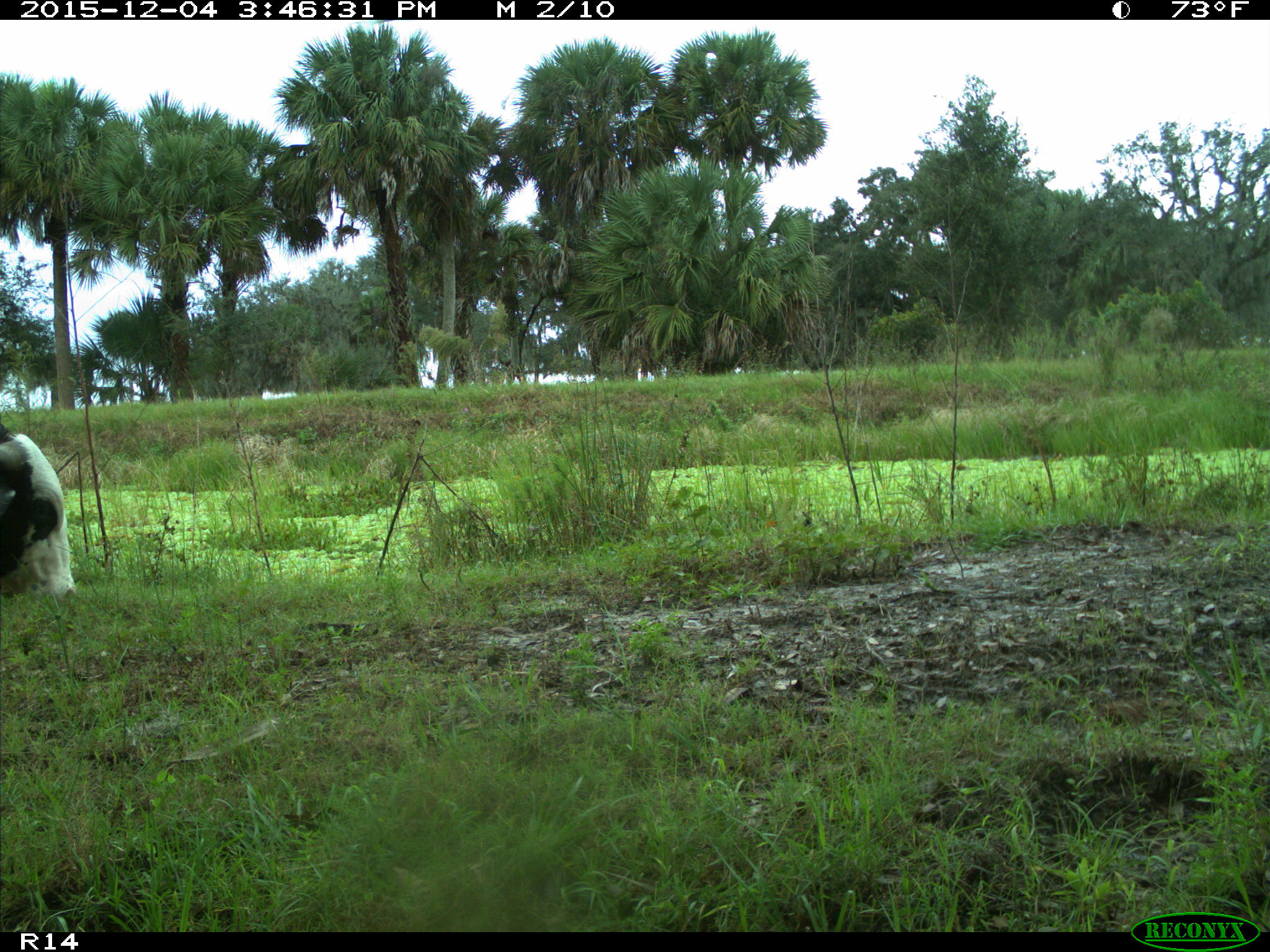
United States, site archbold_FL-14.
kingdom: Animalia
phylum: Chordata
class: Mammalia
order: Artiodactyla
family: Bovidae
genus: Bos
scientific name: Bos taurus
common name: domestic cow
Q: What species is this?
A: Bos taurus (domestic cow).